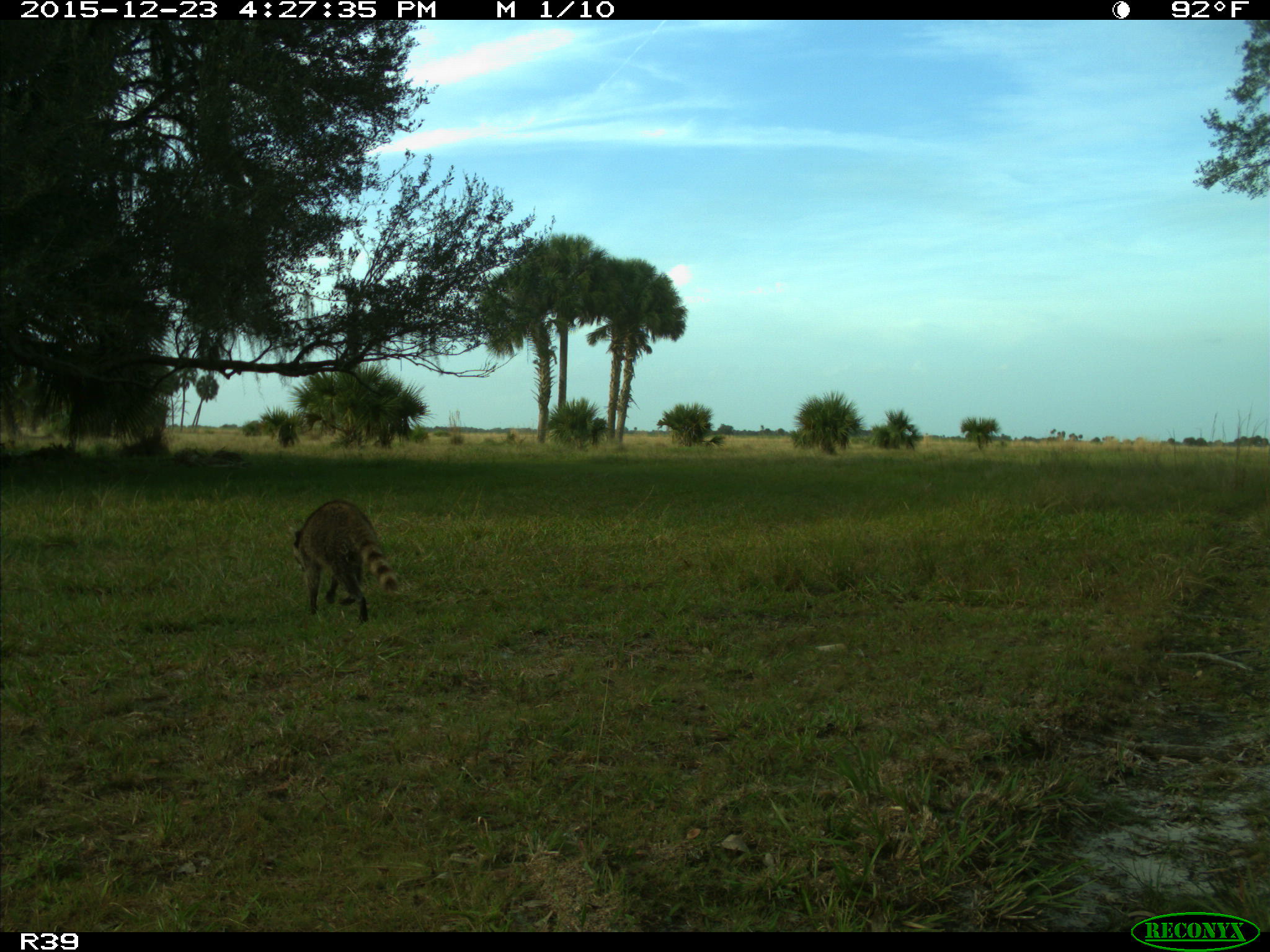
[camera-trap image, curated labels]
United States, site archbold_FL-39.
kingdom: Animalia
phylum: Chordata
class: Mammalia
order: Carnivora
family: Procyonidae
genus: Procyon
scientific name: Procyon lotor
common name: common raccoon